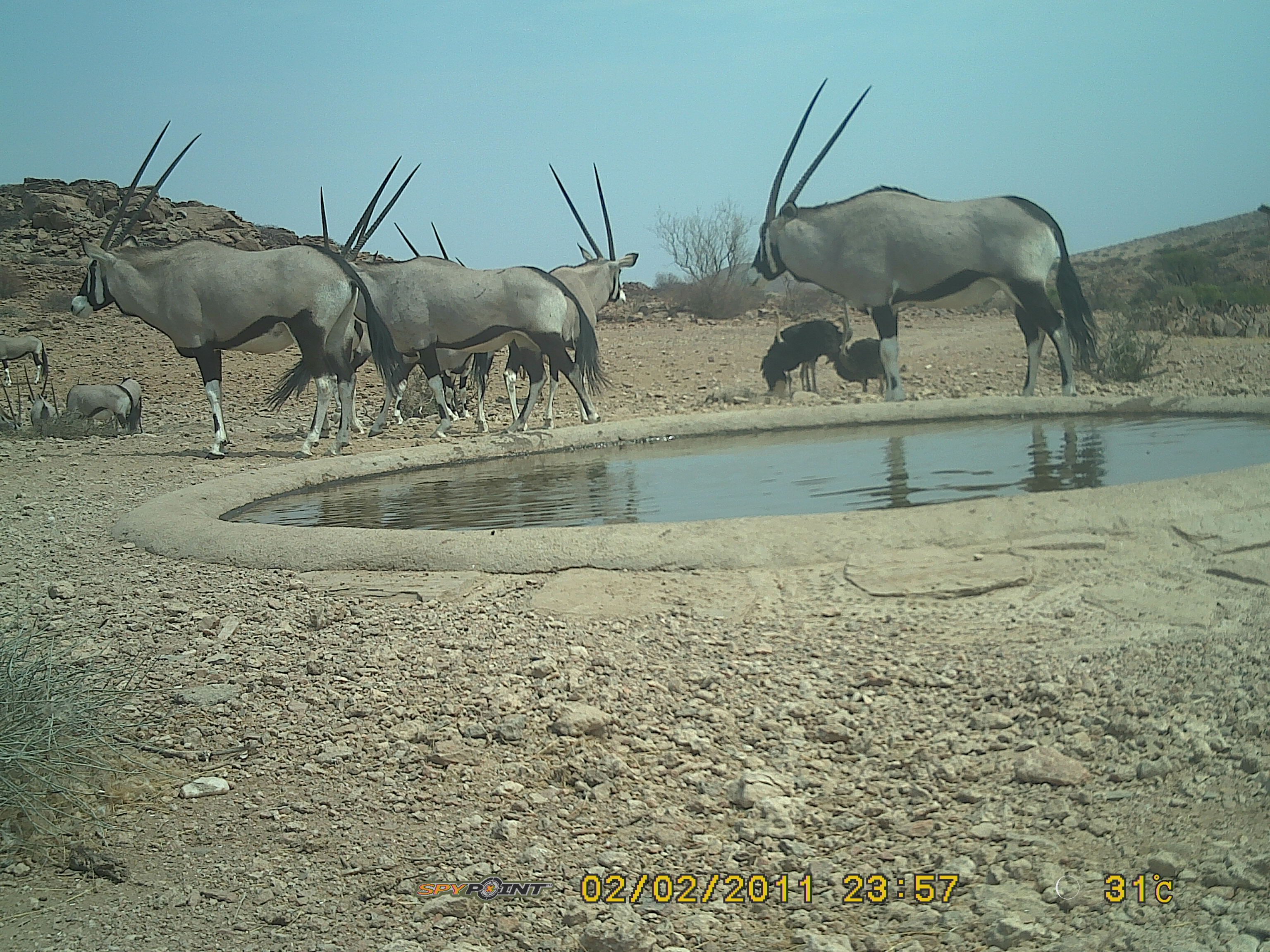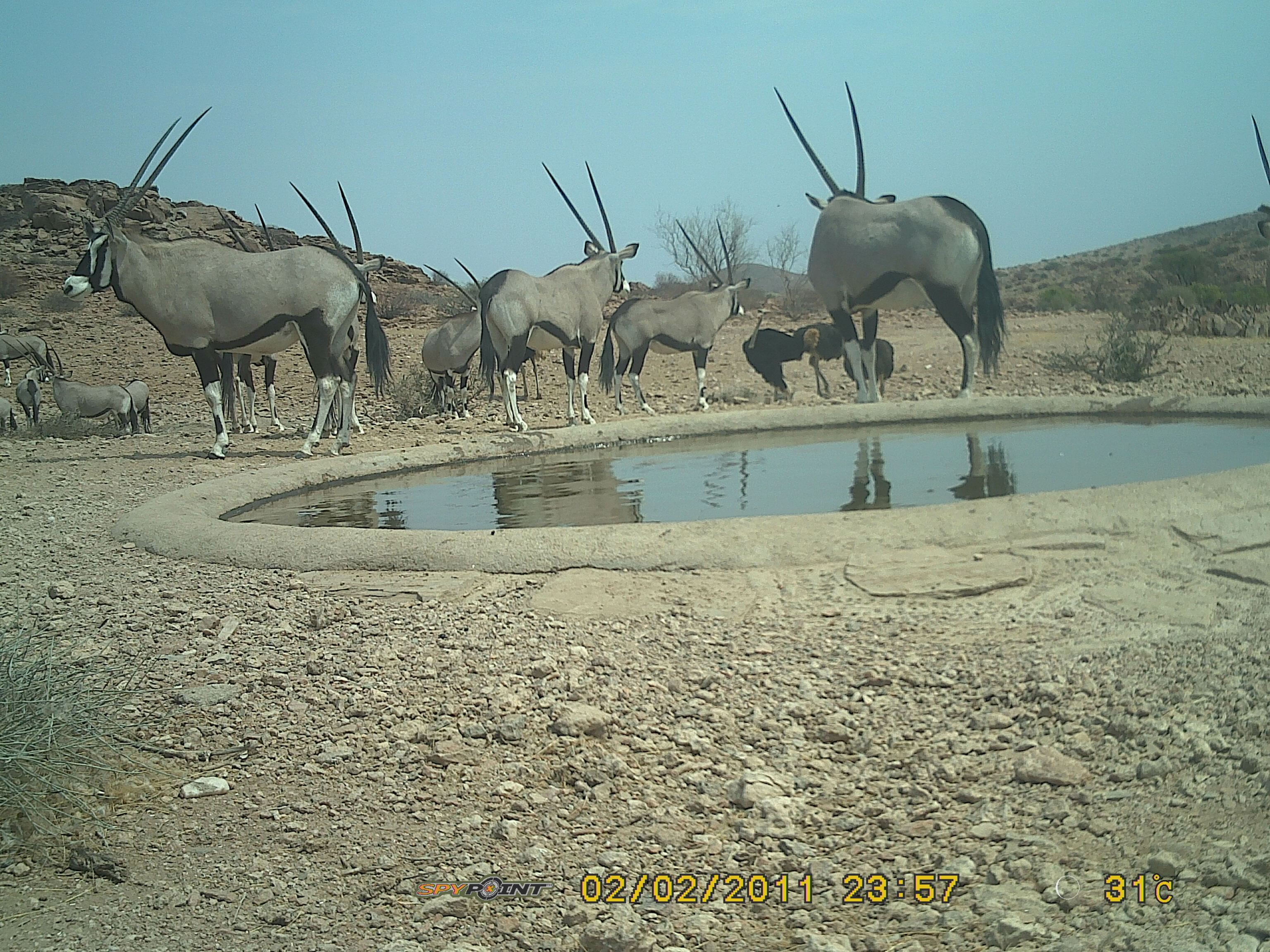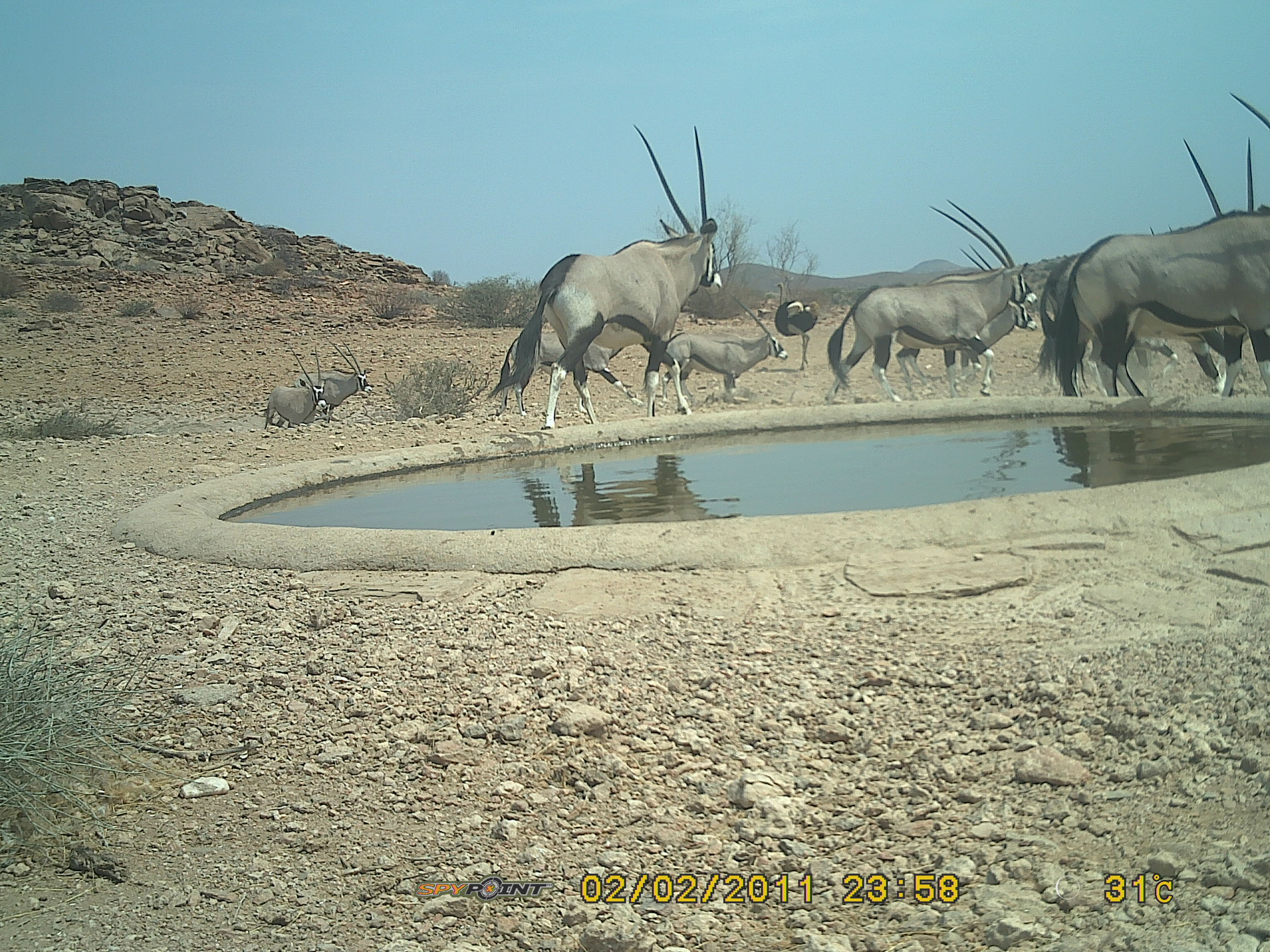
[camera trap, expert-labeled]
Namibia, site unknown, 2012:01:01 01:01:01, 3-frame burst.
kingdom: Animalia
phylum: Chordata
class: Mammalia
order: Artiodactyla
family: Bovidae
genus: Oryx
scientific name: Oryx gazella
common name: gemsbok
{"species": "Oryx gazella (gemsbok)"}